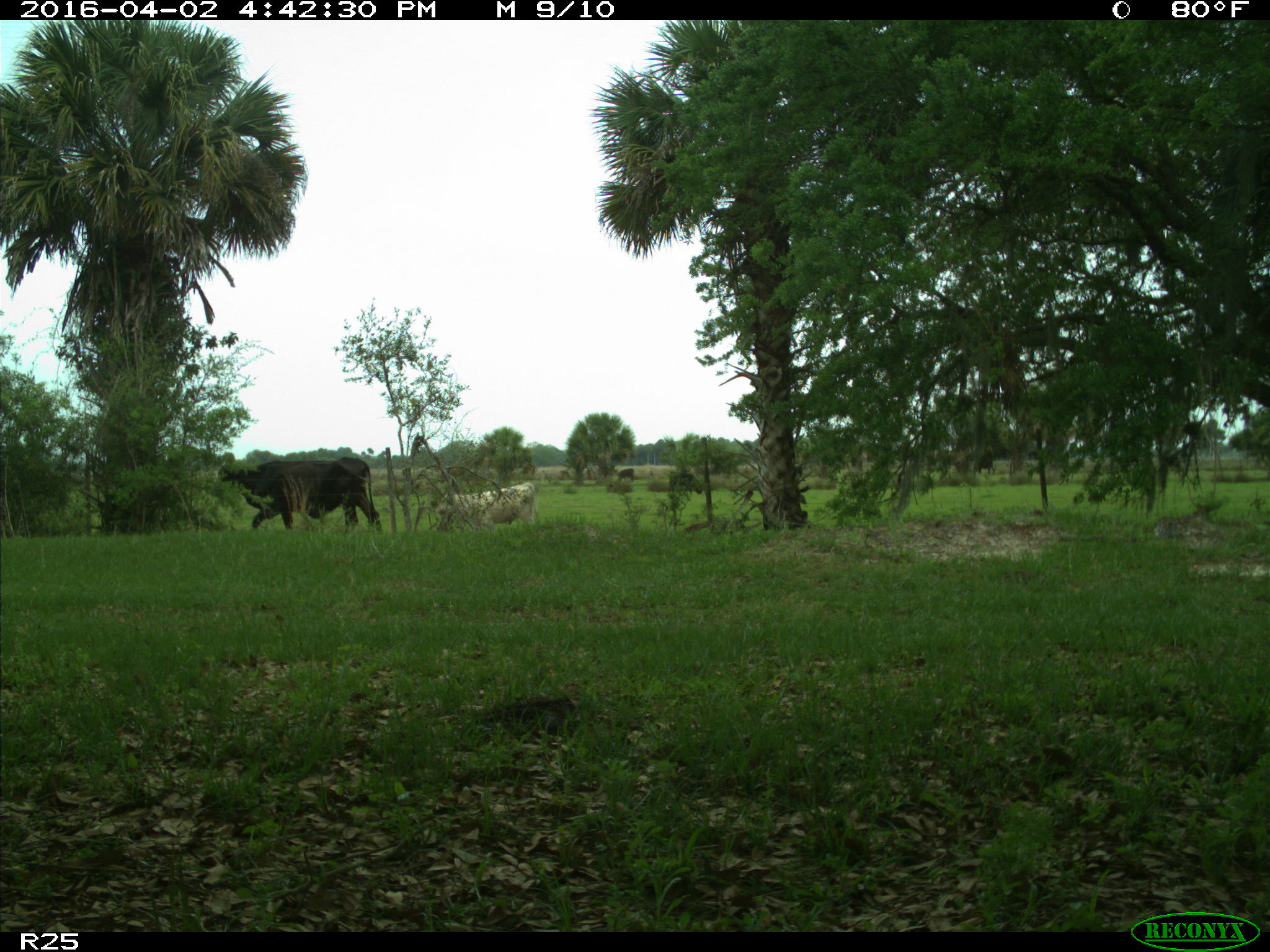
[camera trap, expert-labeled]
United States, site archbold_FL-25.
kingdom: Animalia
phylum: Chordata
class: Mammalia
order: Artiodactyla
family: Bovidae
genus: Bos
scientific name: Bos taurus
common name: domestic cow